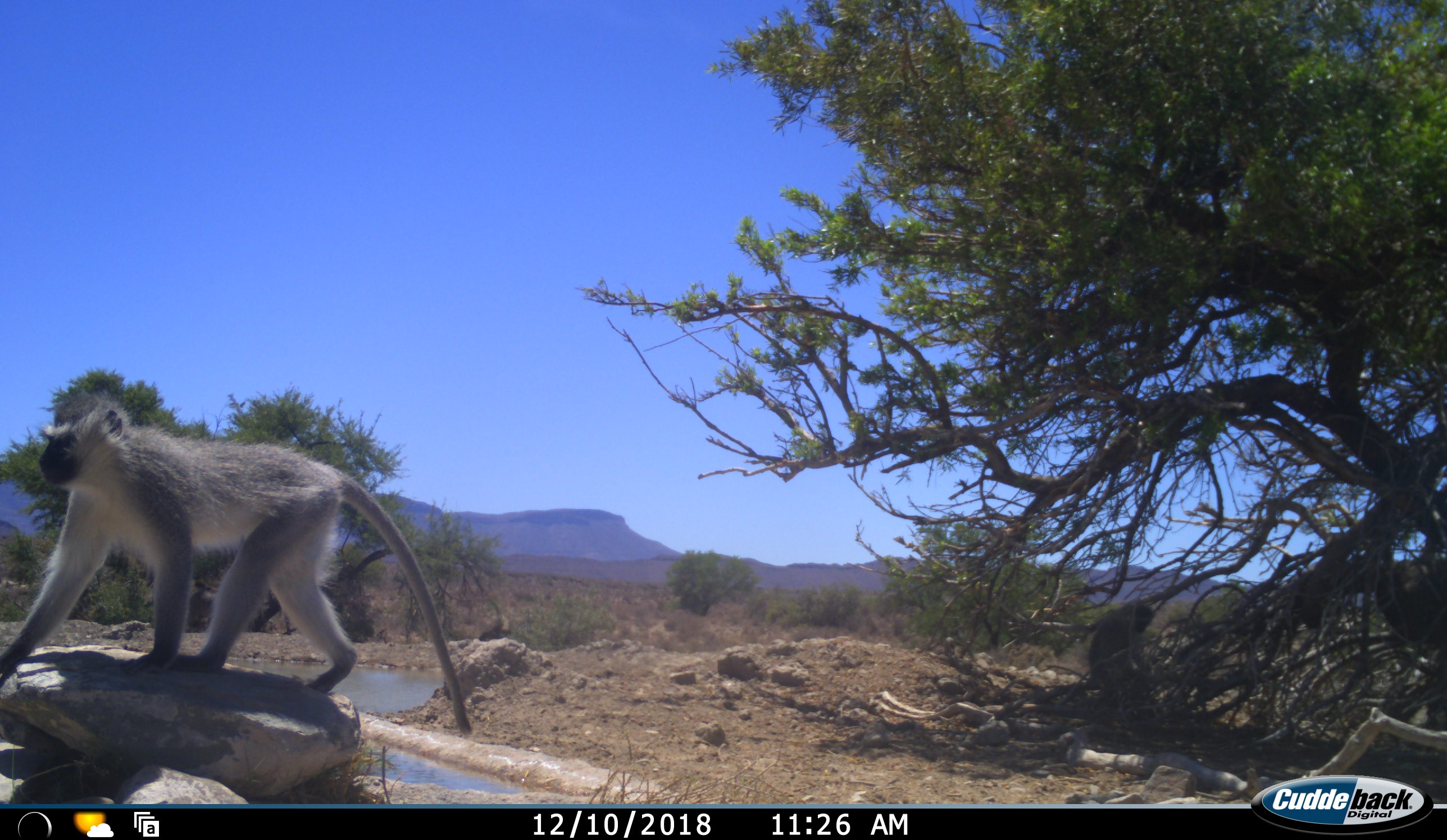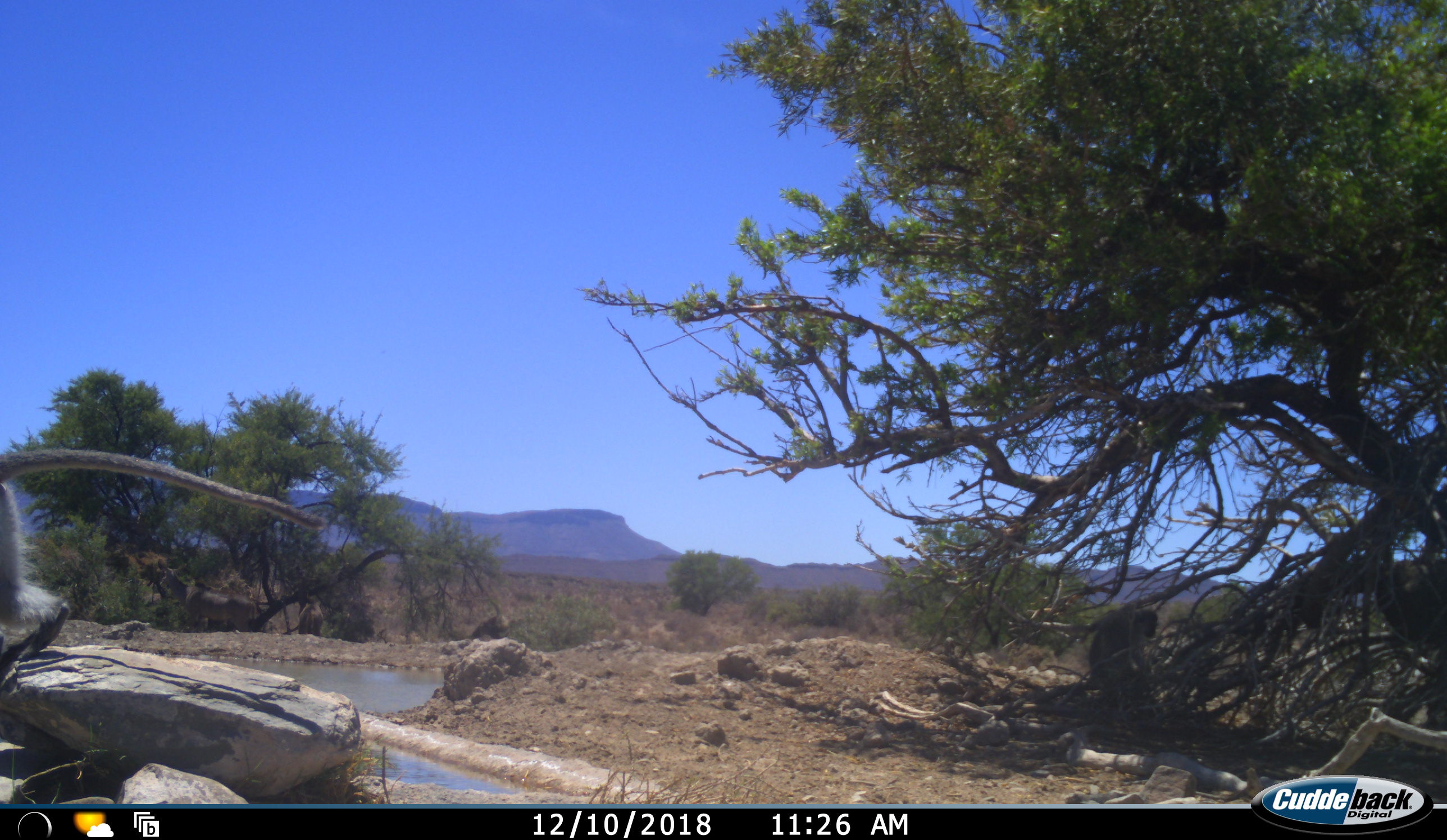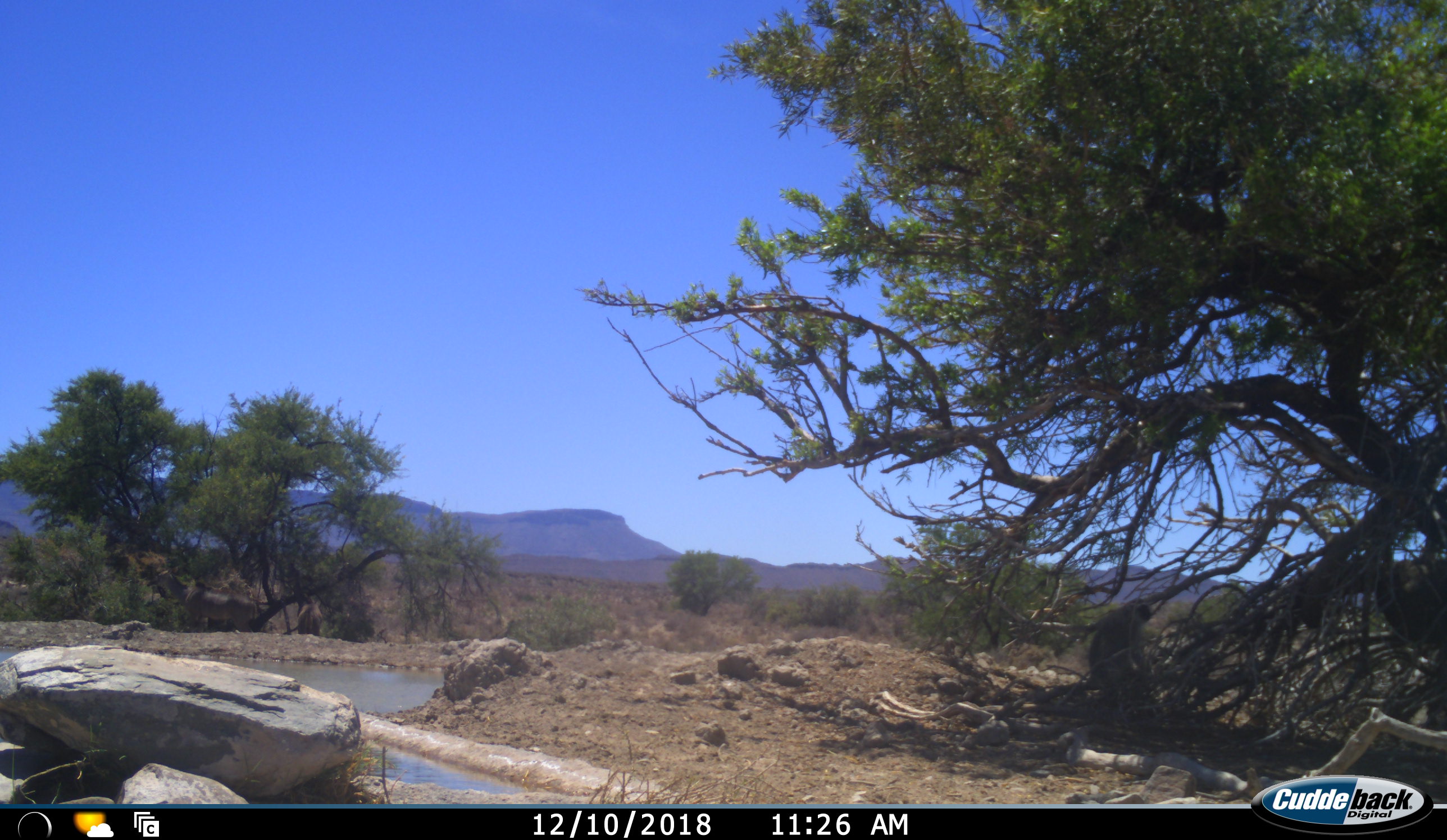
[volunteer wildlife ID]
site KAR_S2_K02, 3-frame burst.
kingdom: Animalia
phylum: Chordata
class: Mammalia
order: Primates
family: Cercopithecidae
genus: Chlorocebus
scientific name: Chlorocebus pygerythrus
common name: vervet monkey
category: monkeyvervet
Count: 2.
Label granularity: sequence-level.